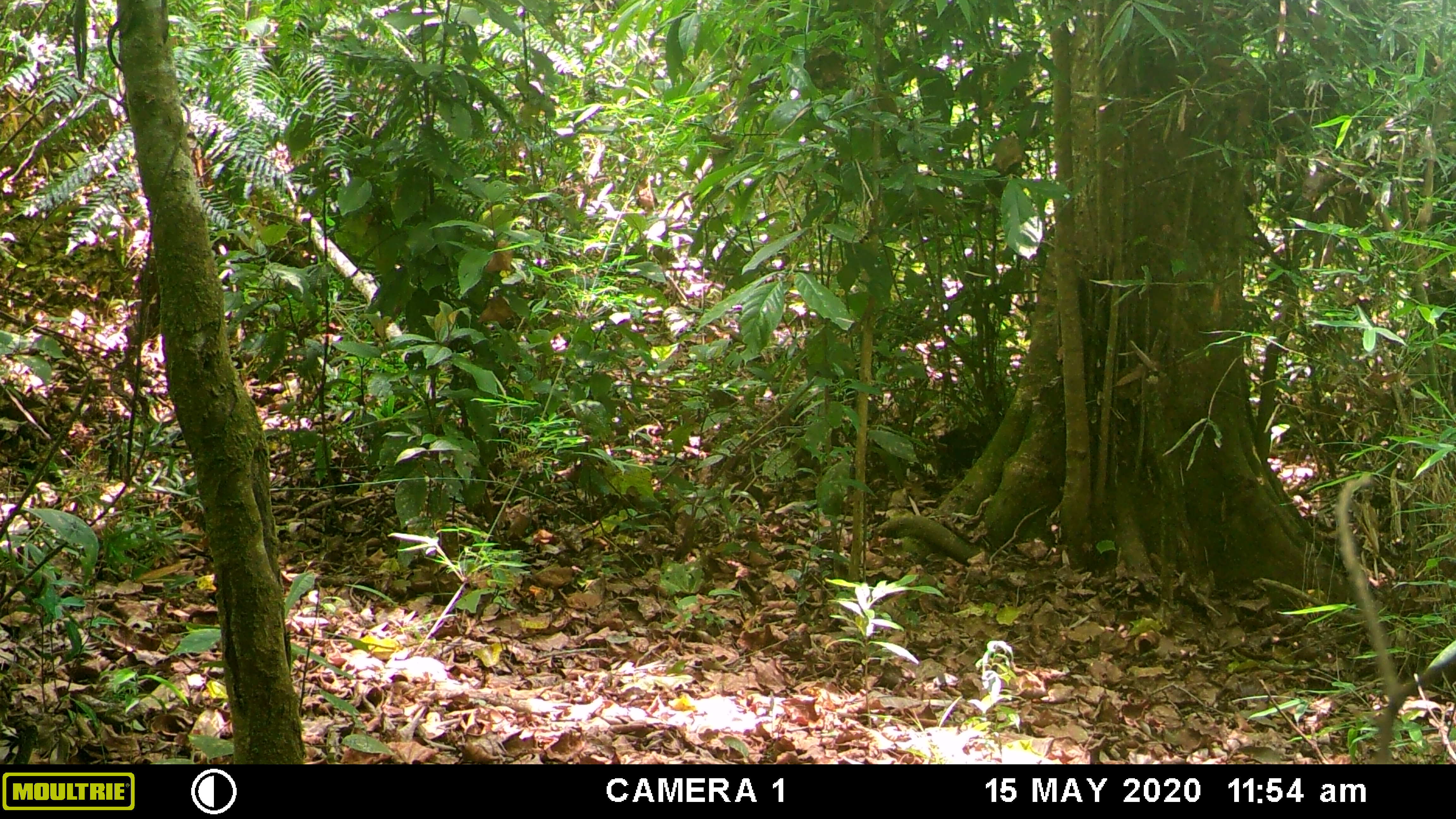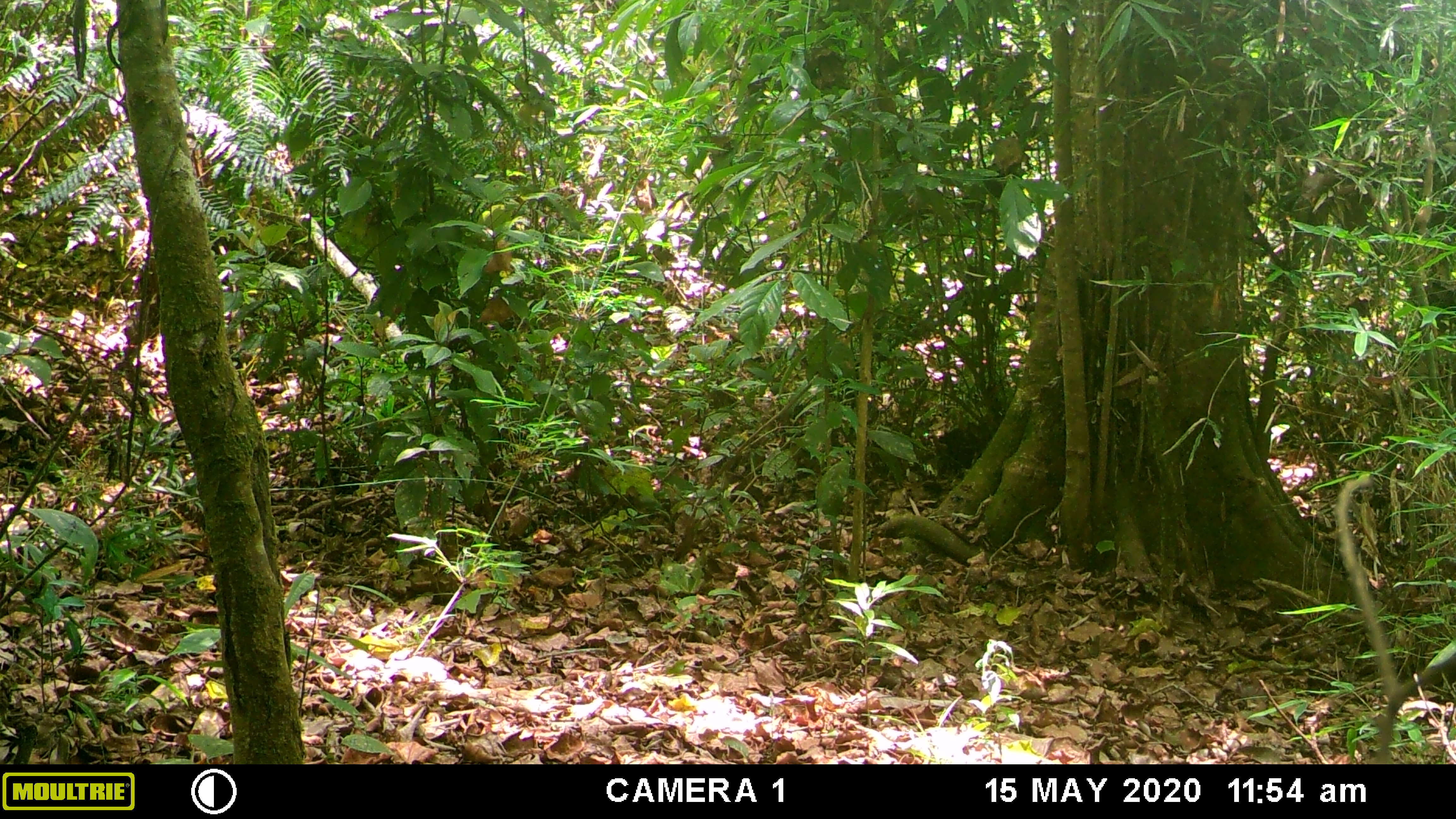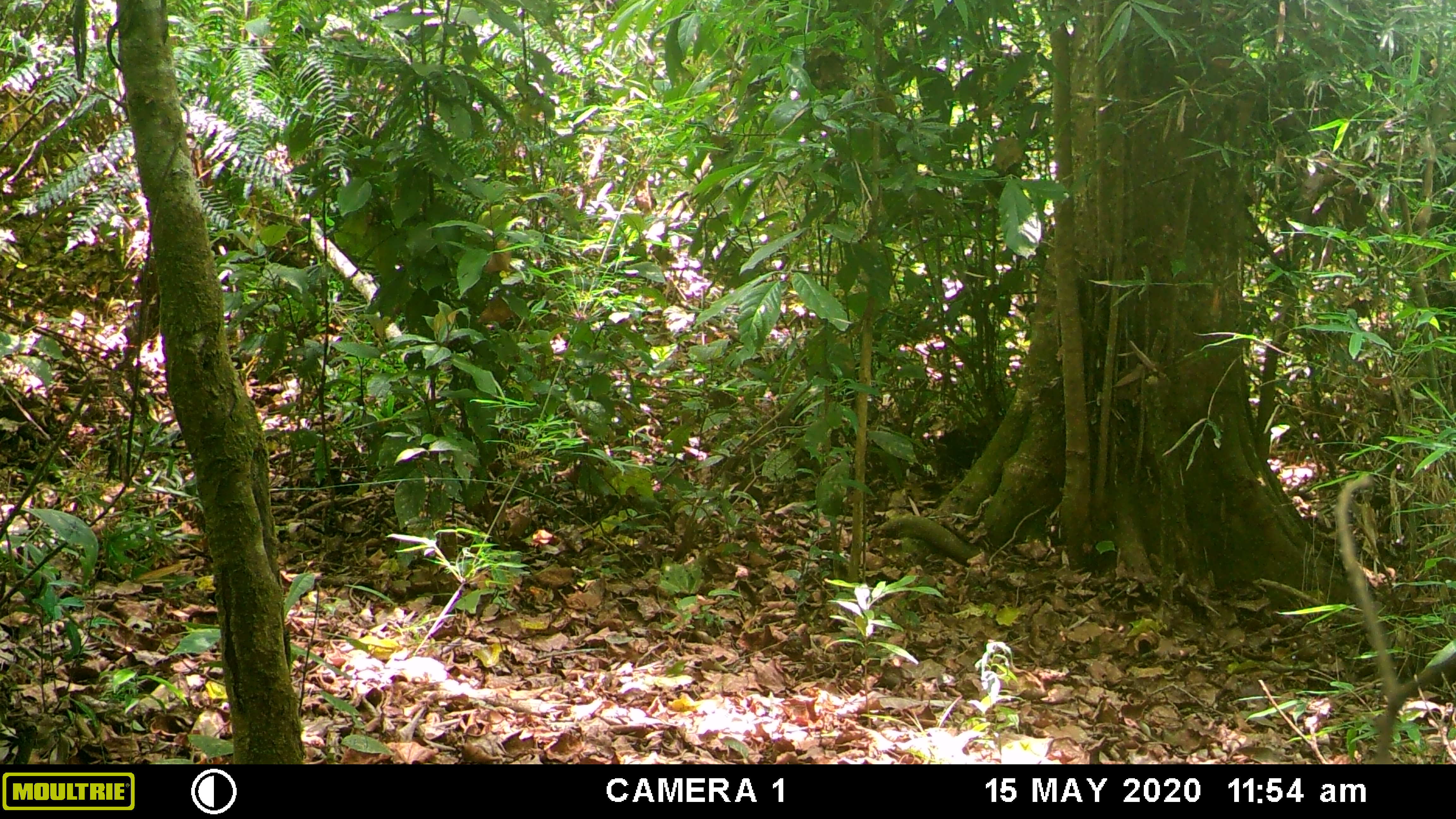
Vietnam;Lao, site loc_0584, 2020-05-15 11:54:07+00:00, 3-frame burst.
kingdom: Animalia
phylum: Chordata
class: Mammalia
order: Artiodactyla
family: Suidae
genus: Sus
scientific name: Sus scrofa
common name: eurasian wild pig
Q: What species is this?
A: Eurasian wild pig (Sus scrofa).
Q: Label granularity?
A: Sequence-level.